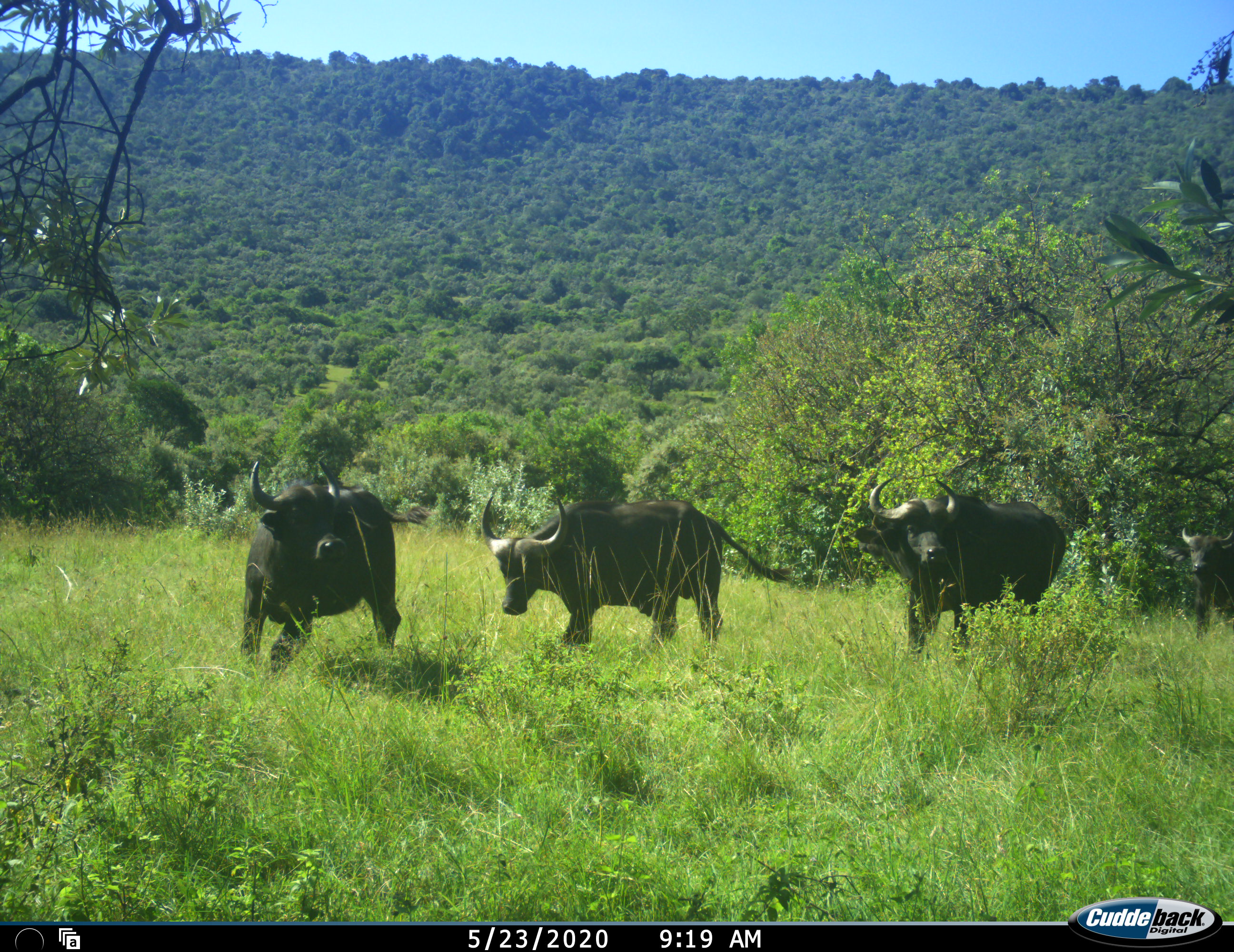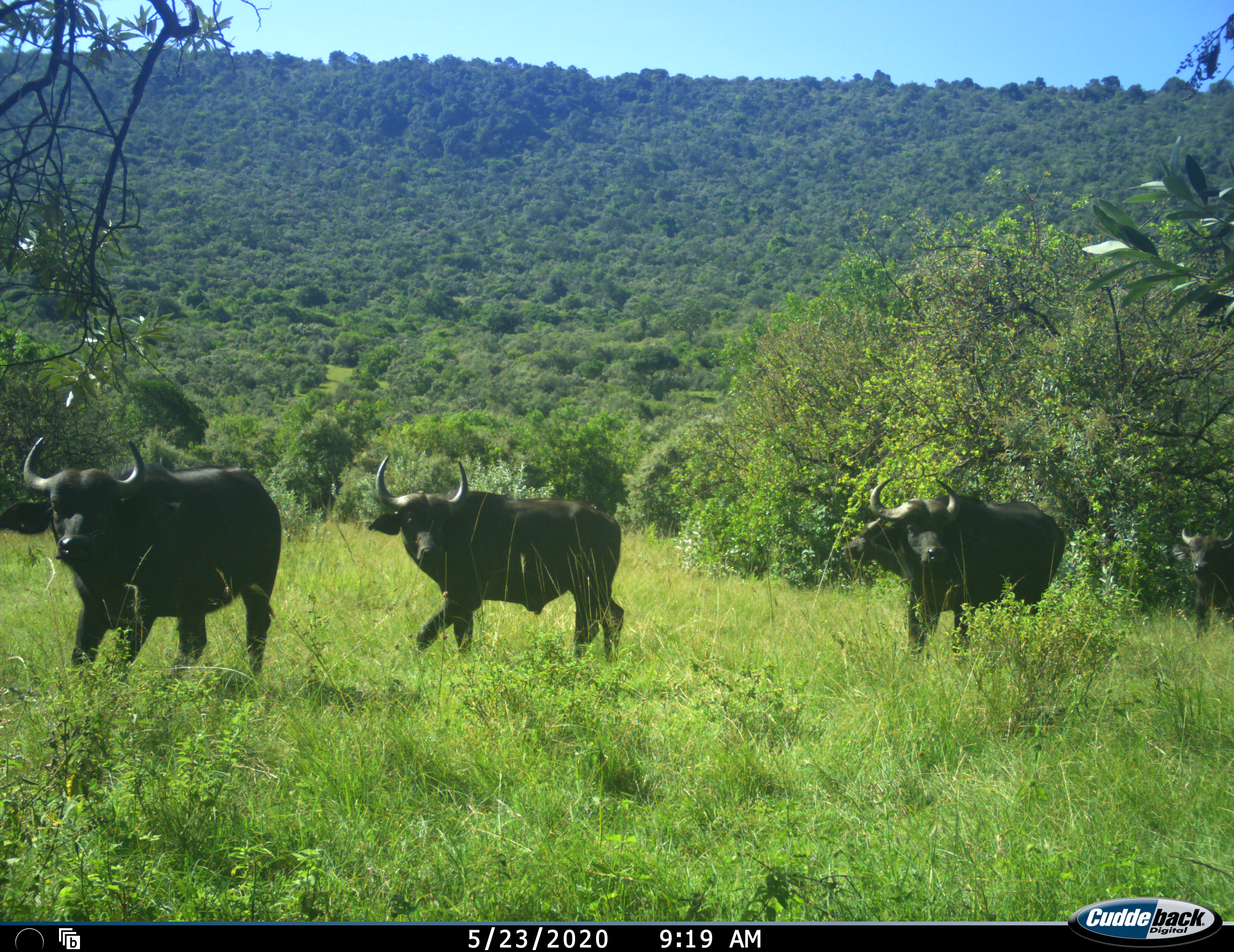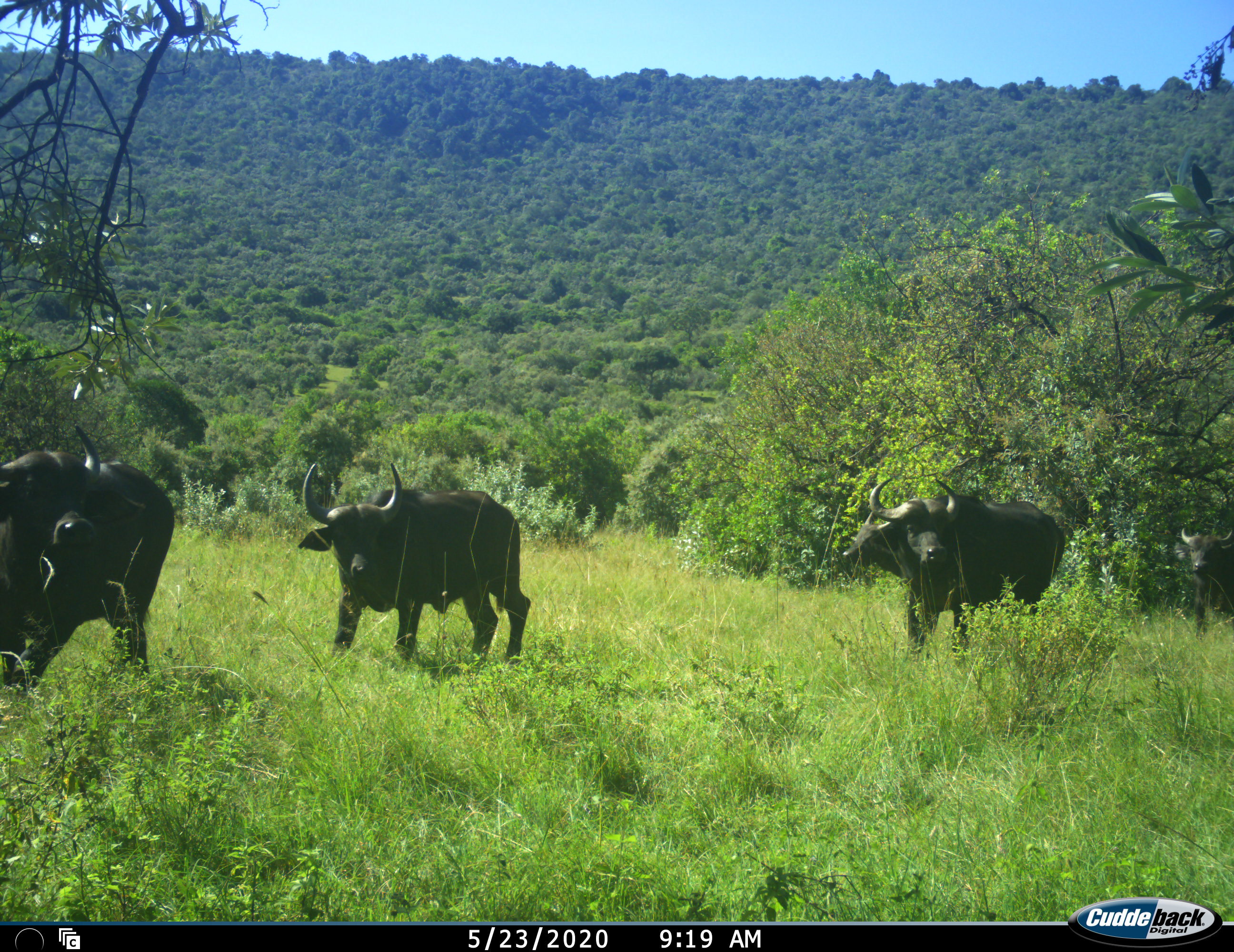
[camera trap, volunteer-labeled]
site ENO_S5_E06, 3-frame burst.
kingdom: Animalia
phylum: Chordata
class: Mammalia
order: Artiodactyla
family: Bovidae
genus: Syncerus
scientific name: Syncerus caffer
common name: african buffalo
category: buffalo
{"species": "buffalo (african buffalo) (Syncerus caffer)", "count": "5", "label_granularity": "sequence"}